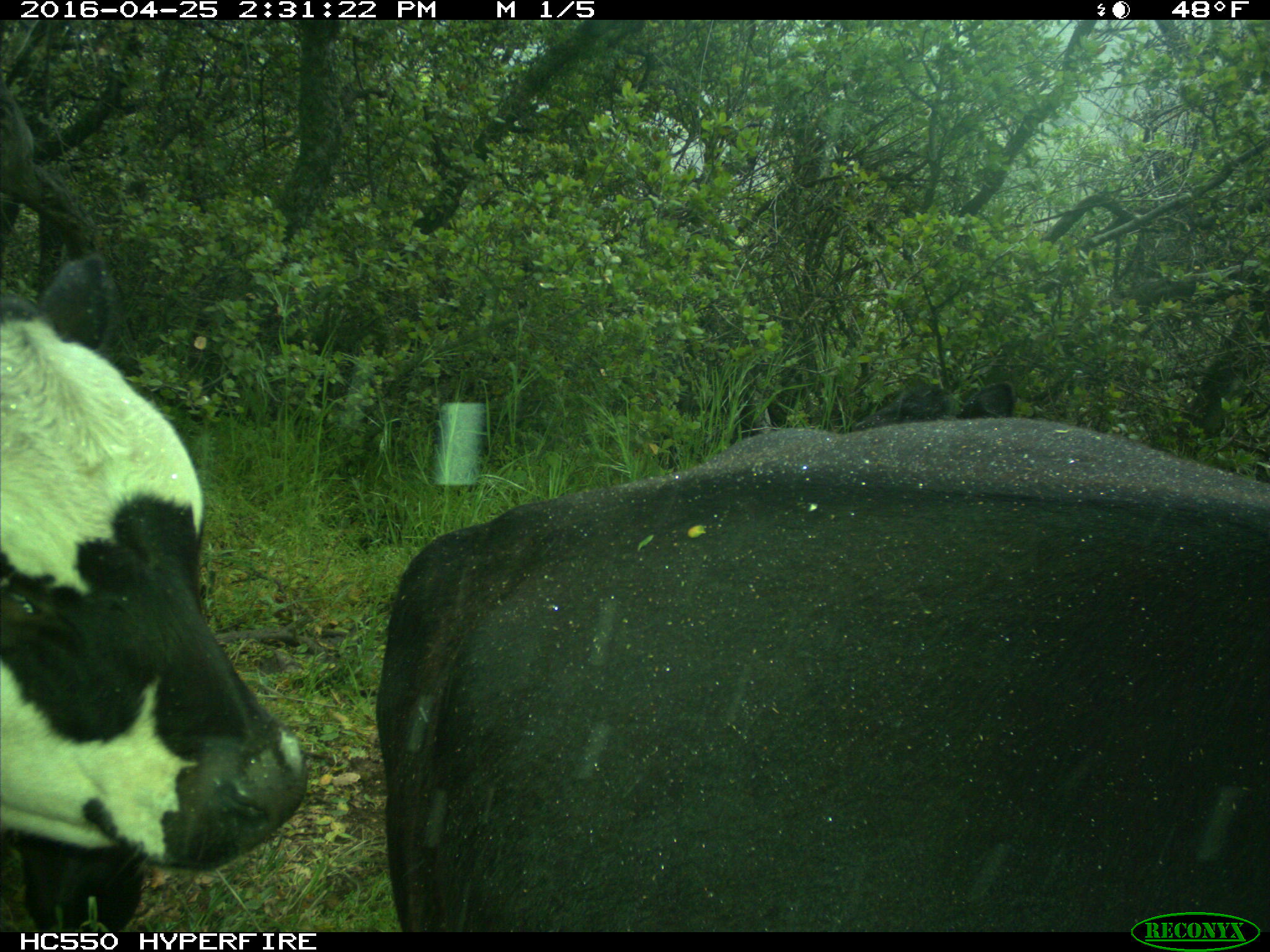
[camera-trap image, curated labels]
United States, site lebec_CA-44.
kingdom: Animalia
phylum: Chordata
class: Mammalia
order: Artiodactyla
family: Bovidae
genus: Bos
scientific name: Bos taurus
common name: domestic cow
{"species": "Bos taurus (domestic cow)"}